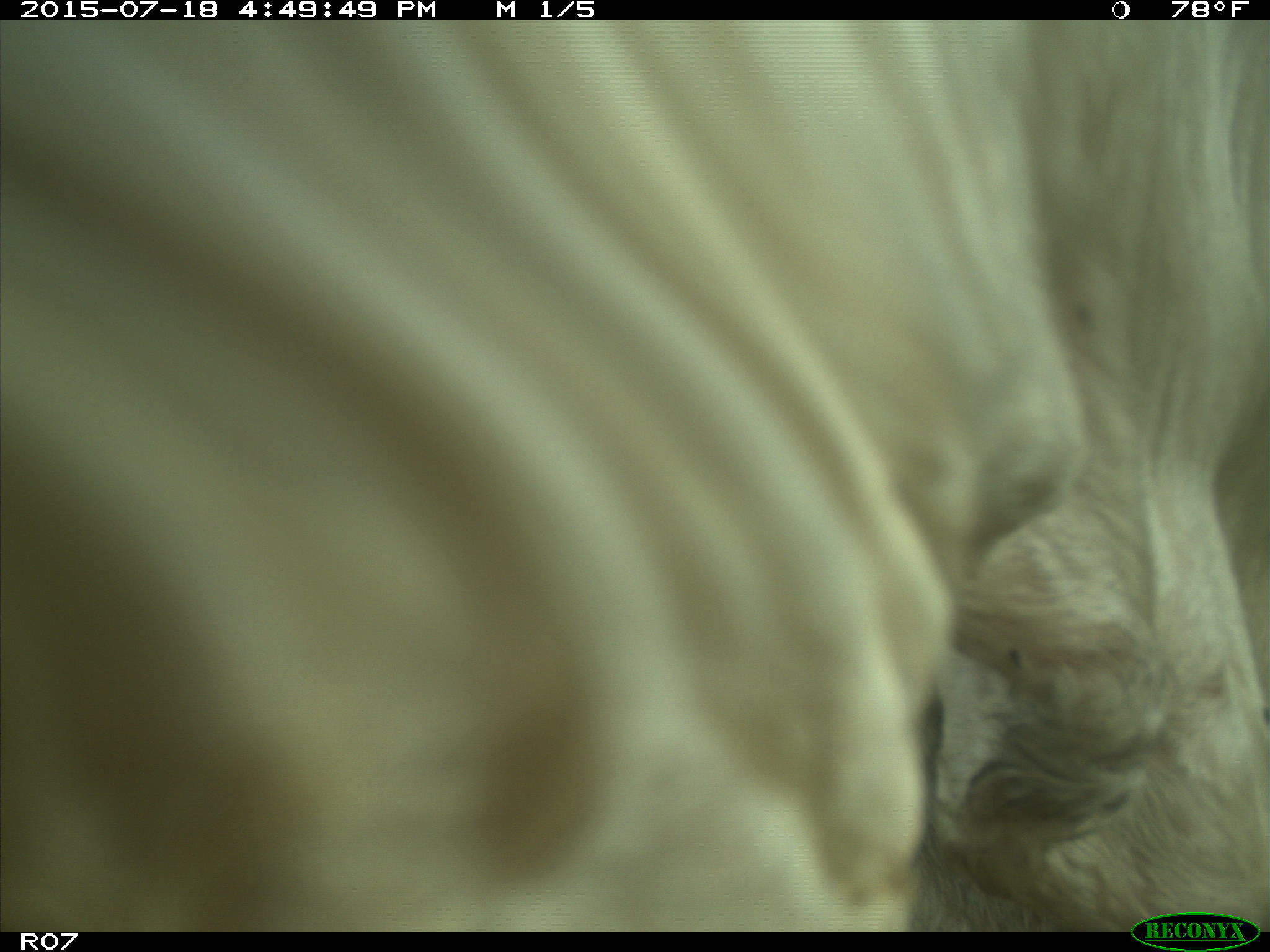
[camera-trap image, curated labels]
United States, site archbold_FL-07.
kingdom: Animalia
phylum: Chordata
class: Mammalia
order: Artiodactyla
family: Bovidae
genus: Bos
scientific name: Bos taurus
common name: domestic cow